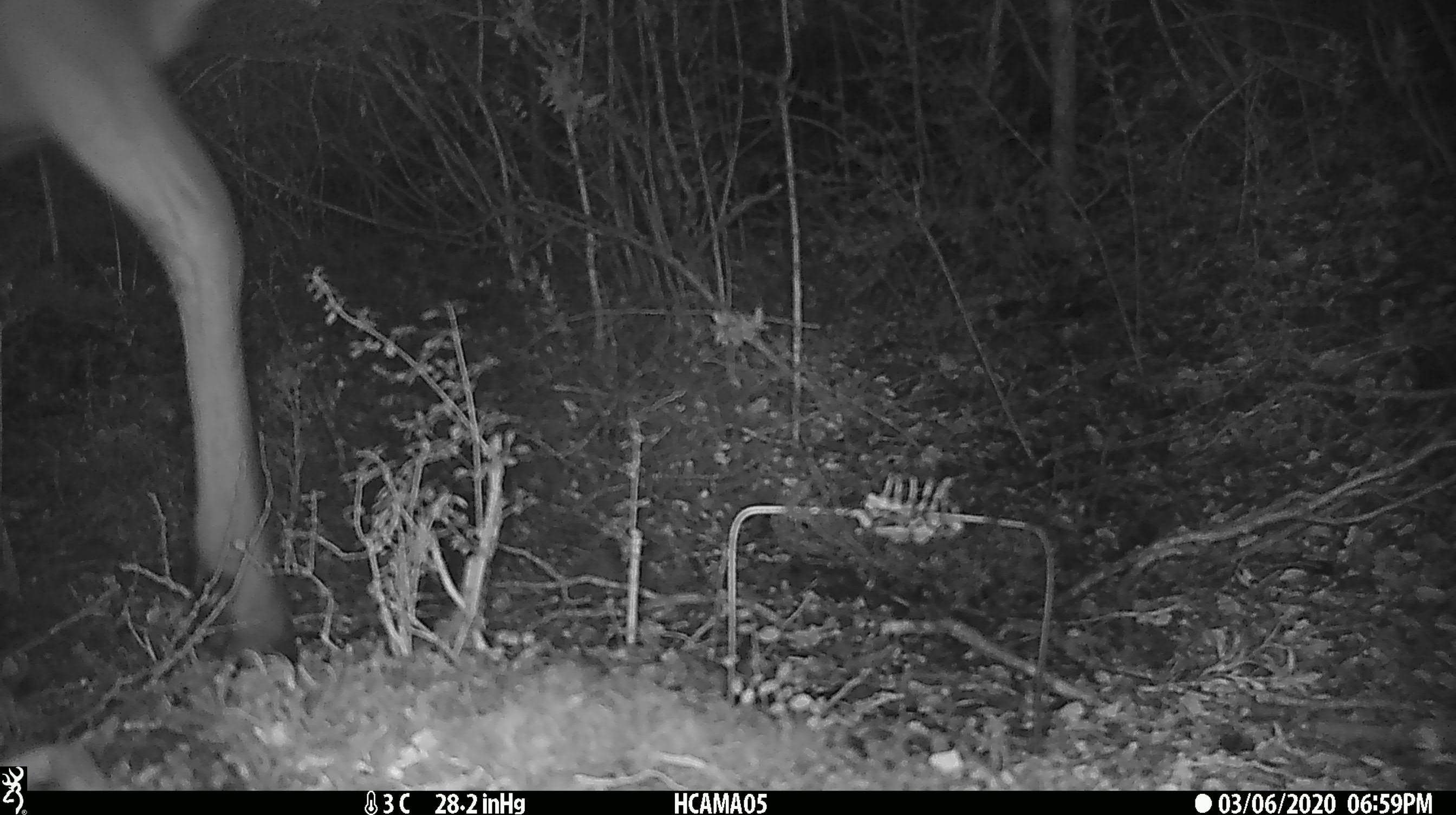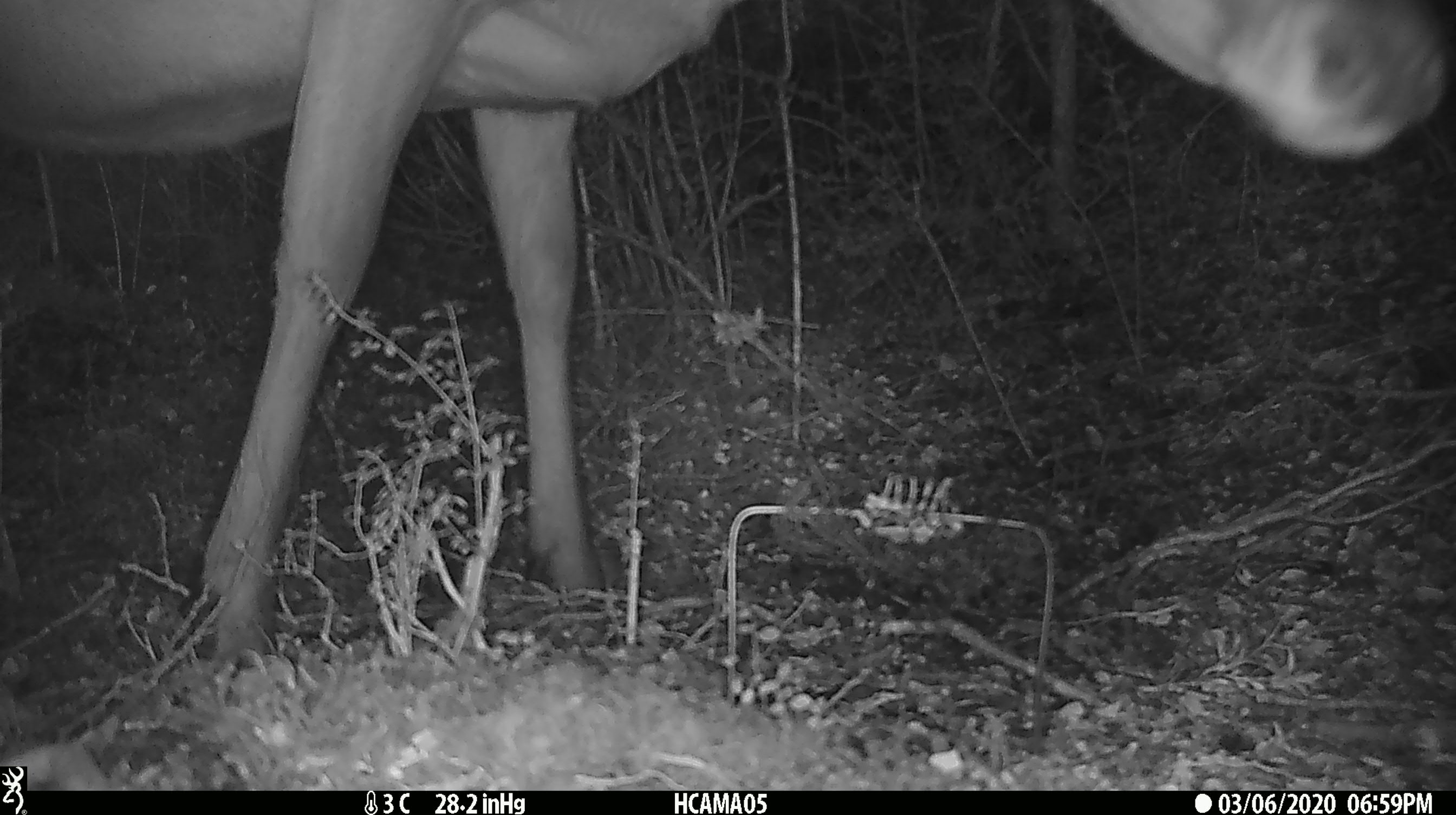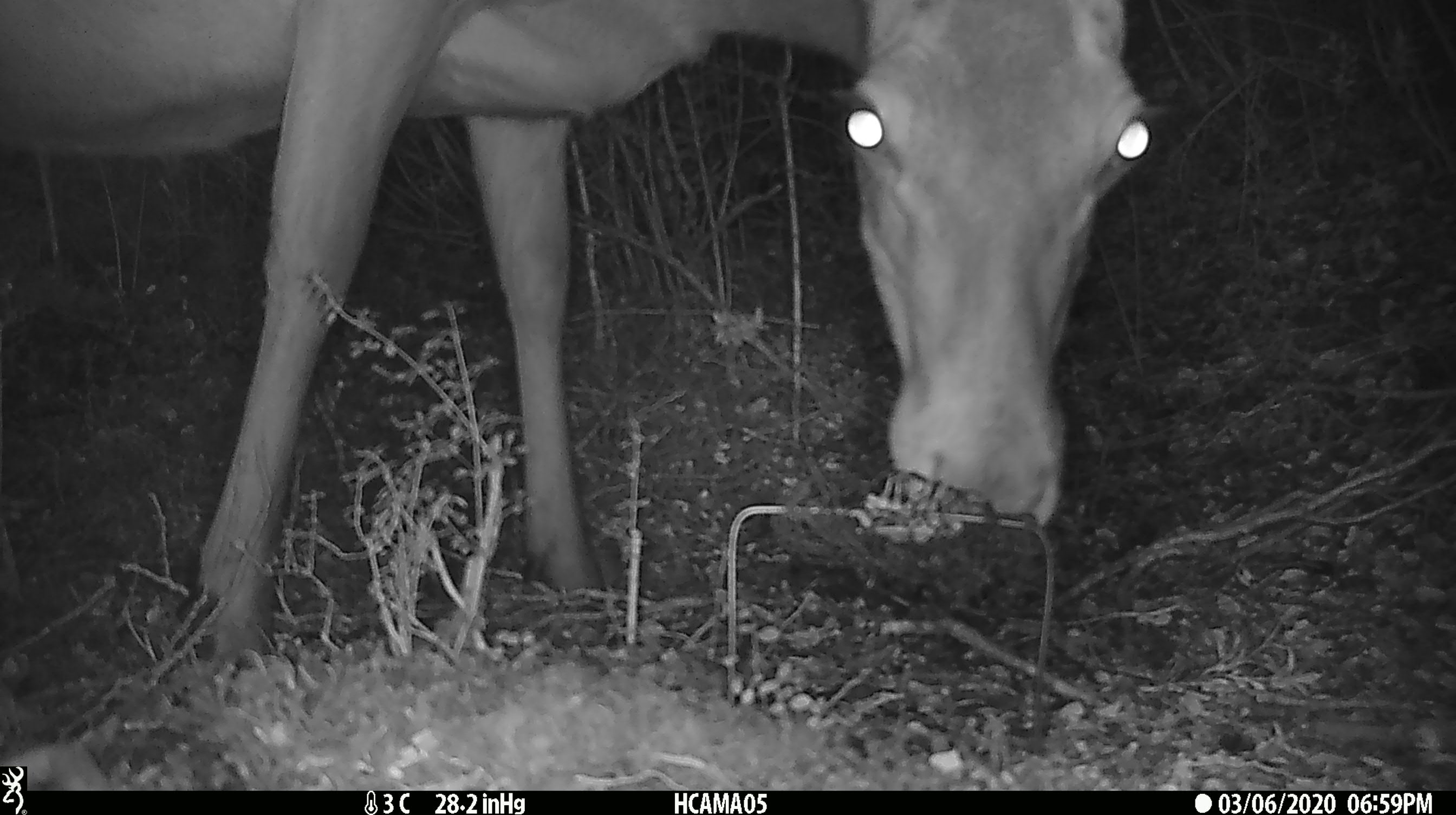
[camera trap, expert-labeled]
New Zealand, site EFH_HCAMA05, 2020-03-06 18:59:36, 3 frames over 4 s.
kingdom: Animalia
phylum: Chordata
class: Mammalia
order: Artiodactyla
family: Cervidae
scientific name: Cervidae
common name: deer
Deer (Cervidae).